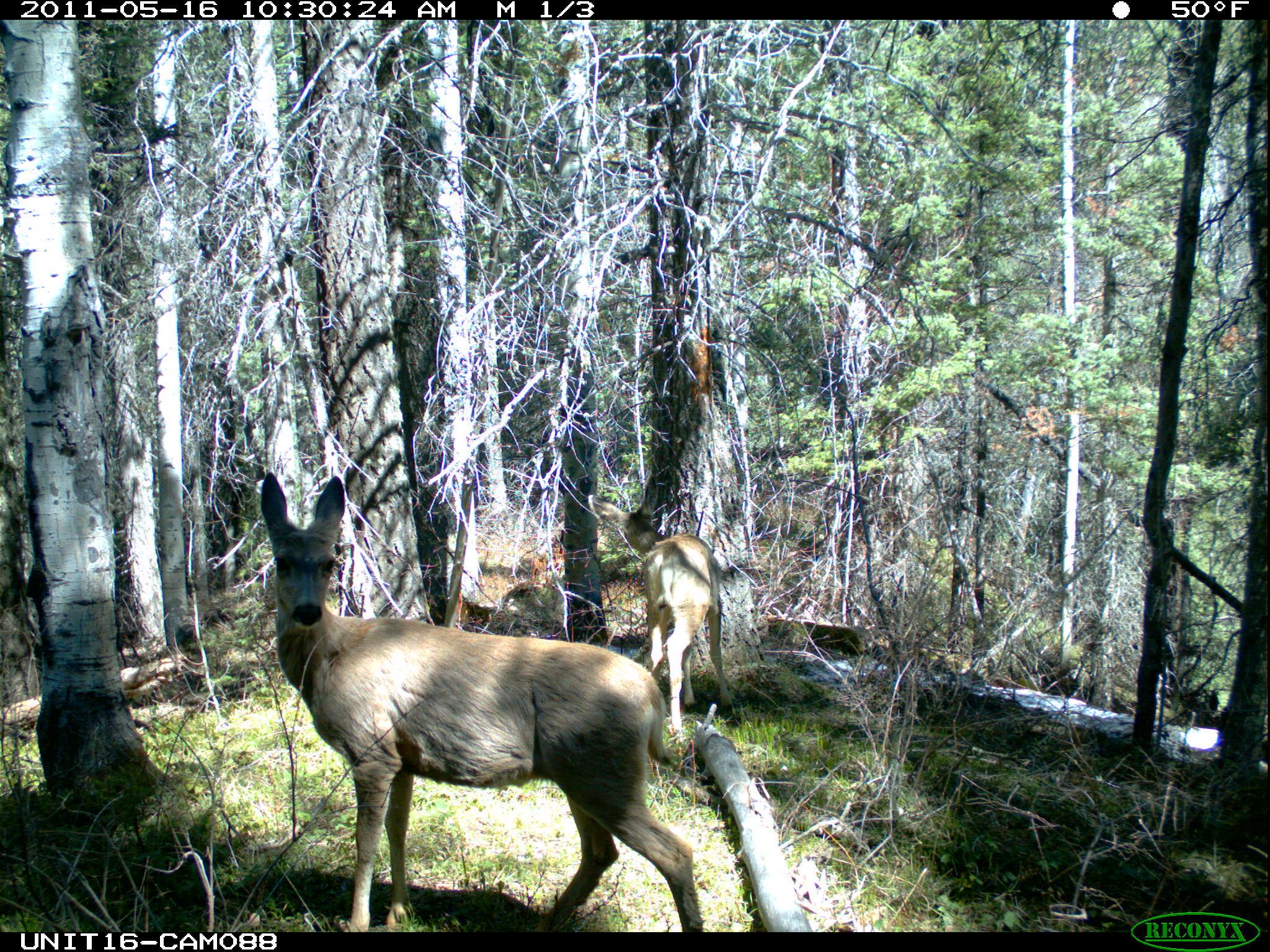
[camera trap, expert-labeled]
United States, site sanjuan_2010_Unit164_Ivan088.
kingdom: Animalia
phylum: Chordata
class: Mammalia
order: Artiodactyla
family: Cervidae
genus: Odocoileus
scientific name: Odocoileus hemionus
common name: mule deer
Odocoileus hemionus (mule deer).